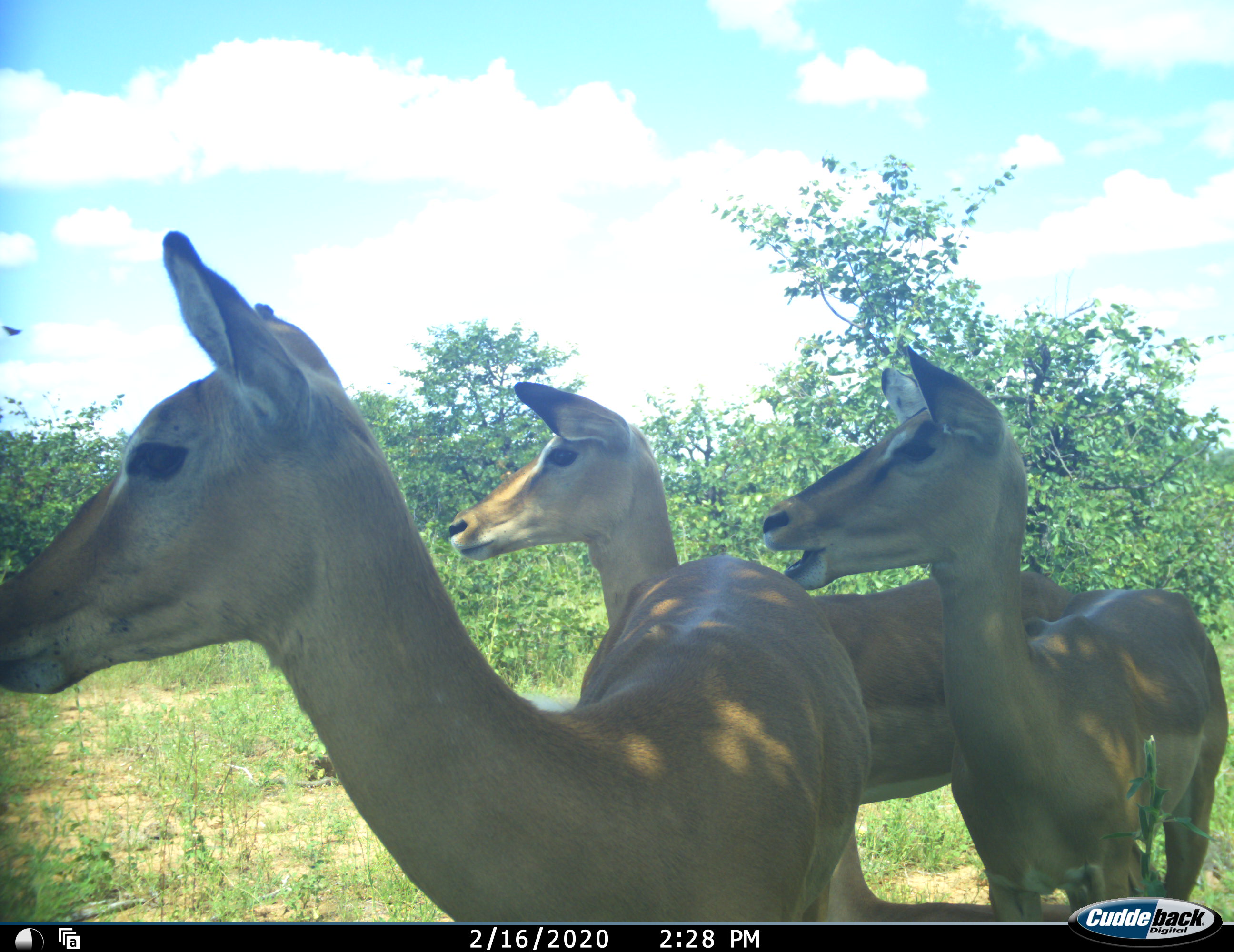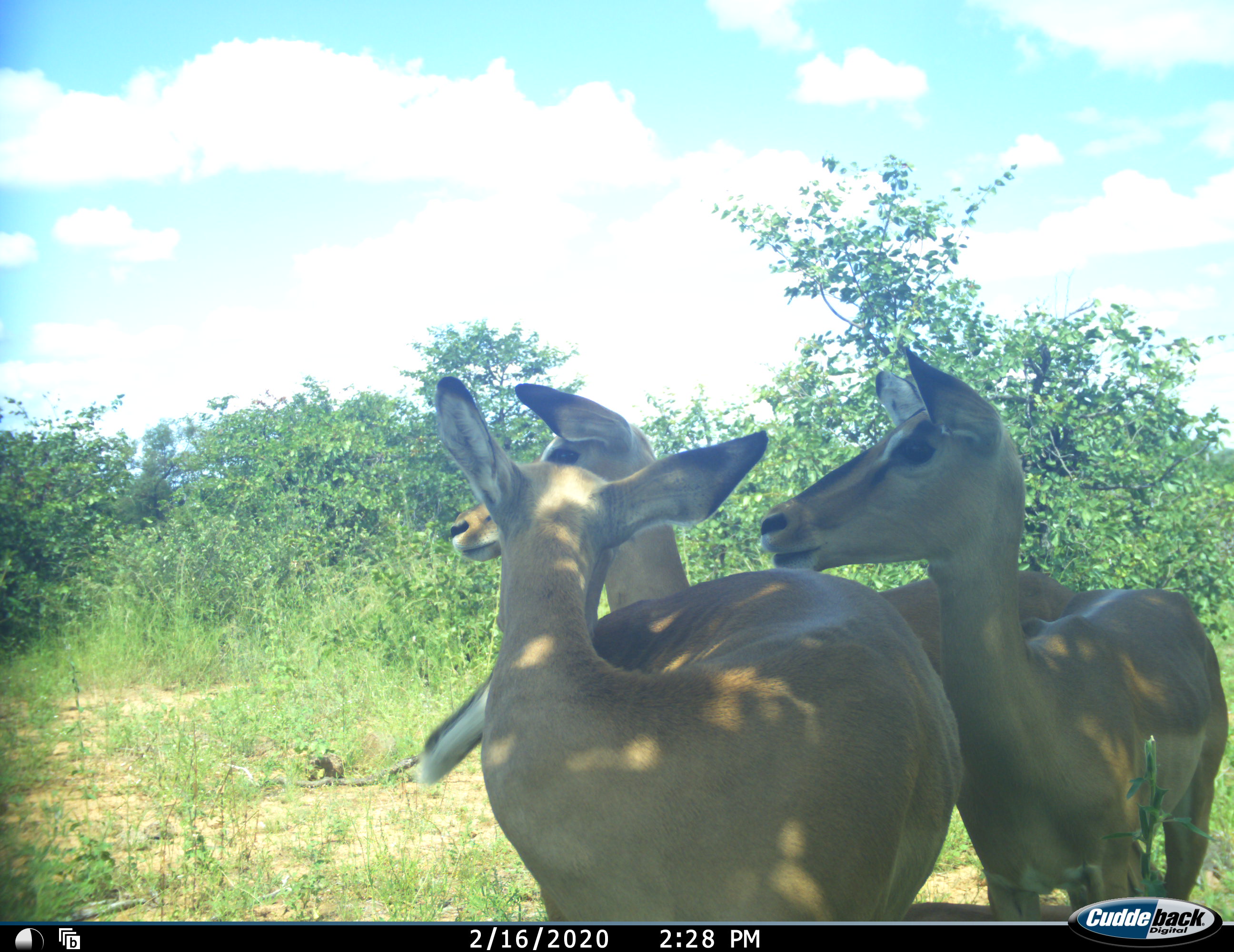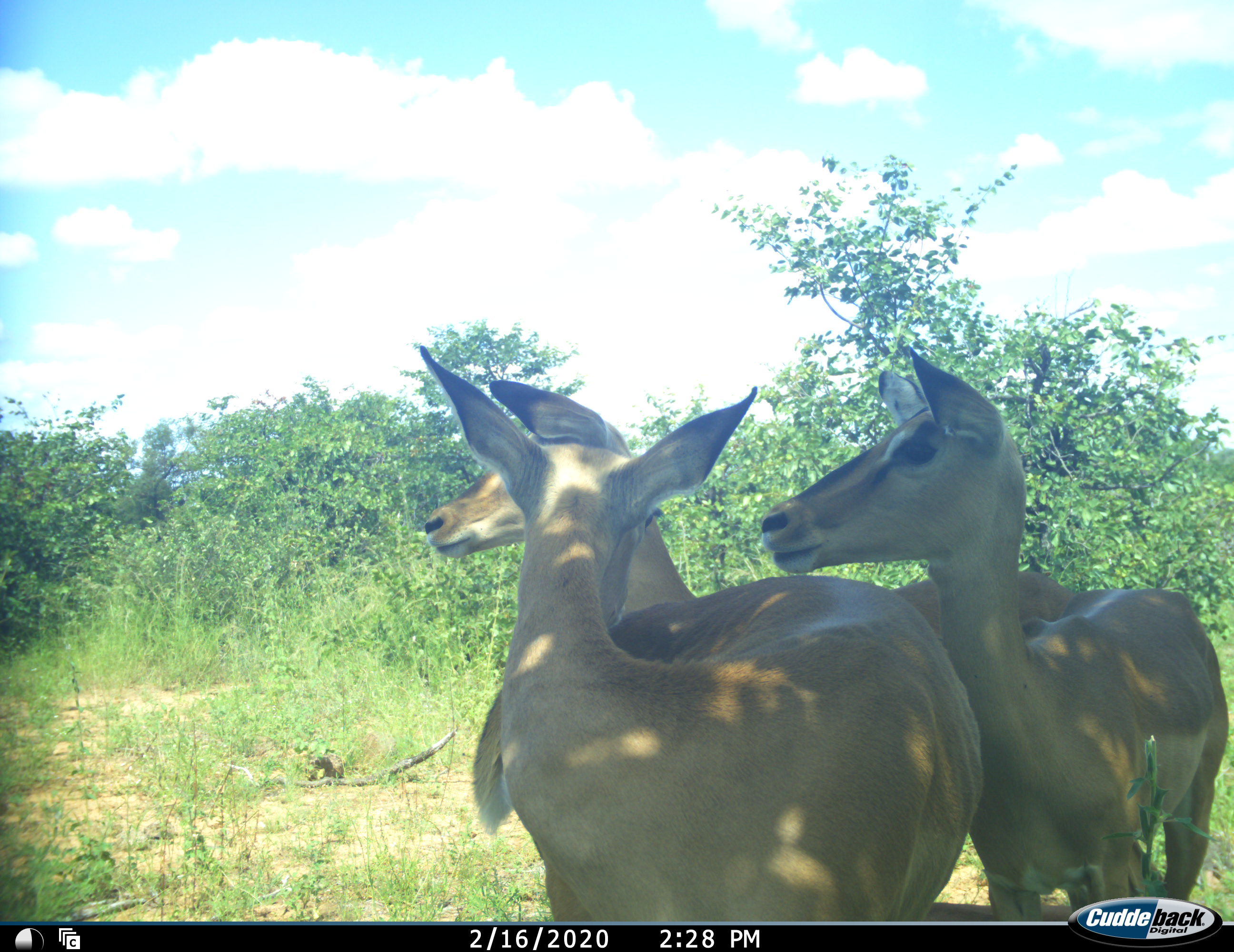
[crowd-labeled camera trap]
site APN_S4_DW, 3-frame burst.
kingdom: Animalia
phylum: Chordata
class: Mammalia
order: Artiodactyla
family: Bovidae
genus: Aepyceros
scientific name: Aepyceros melampus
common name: impala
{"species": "impala (Aepyceros melampus)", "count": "3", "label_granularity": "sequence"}